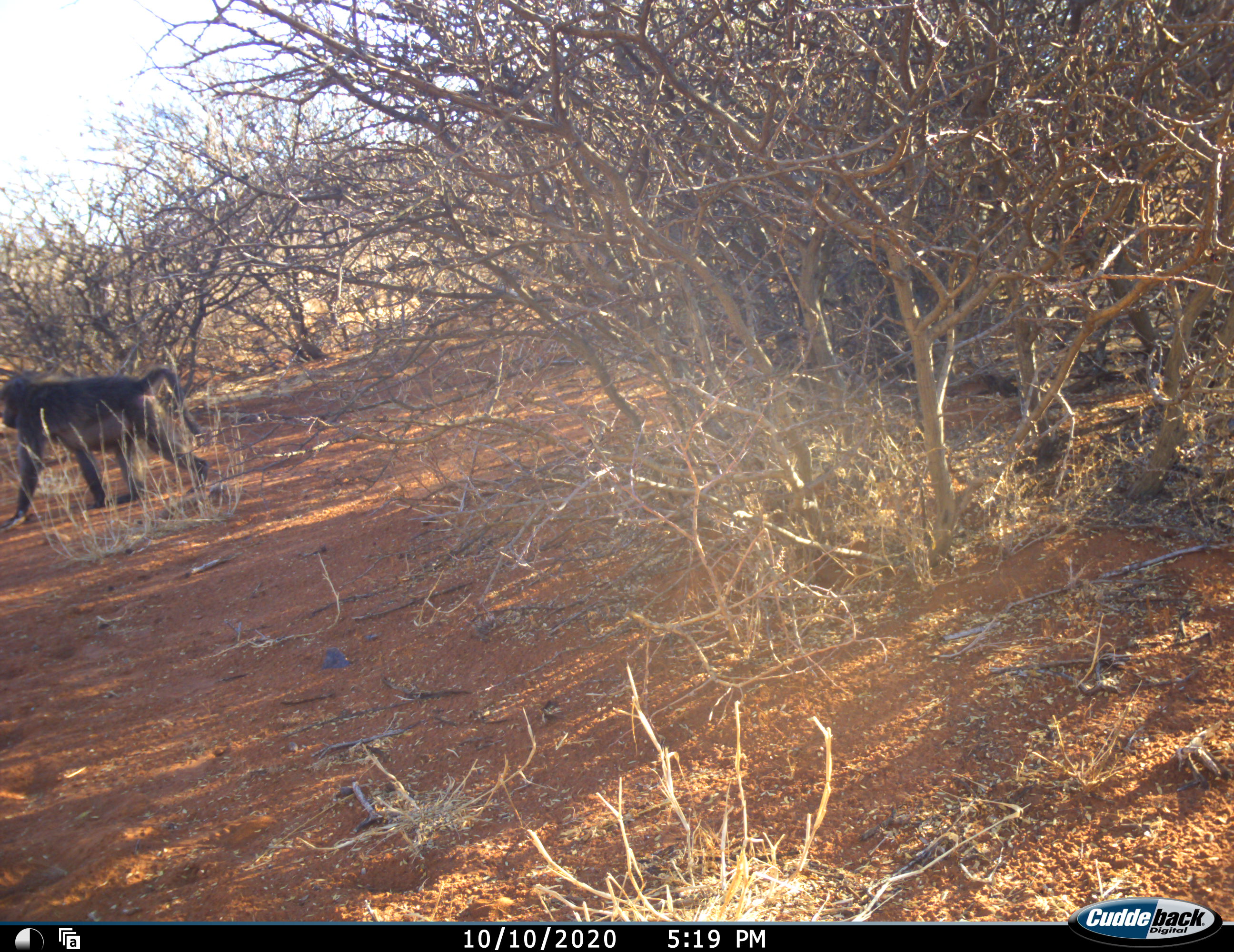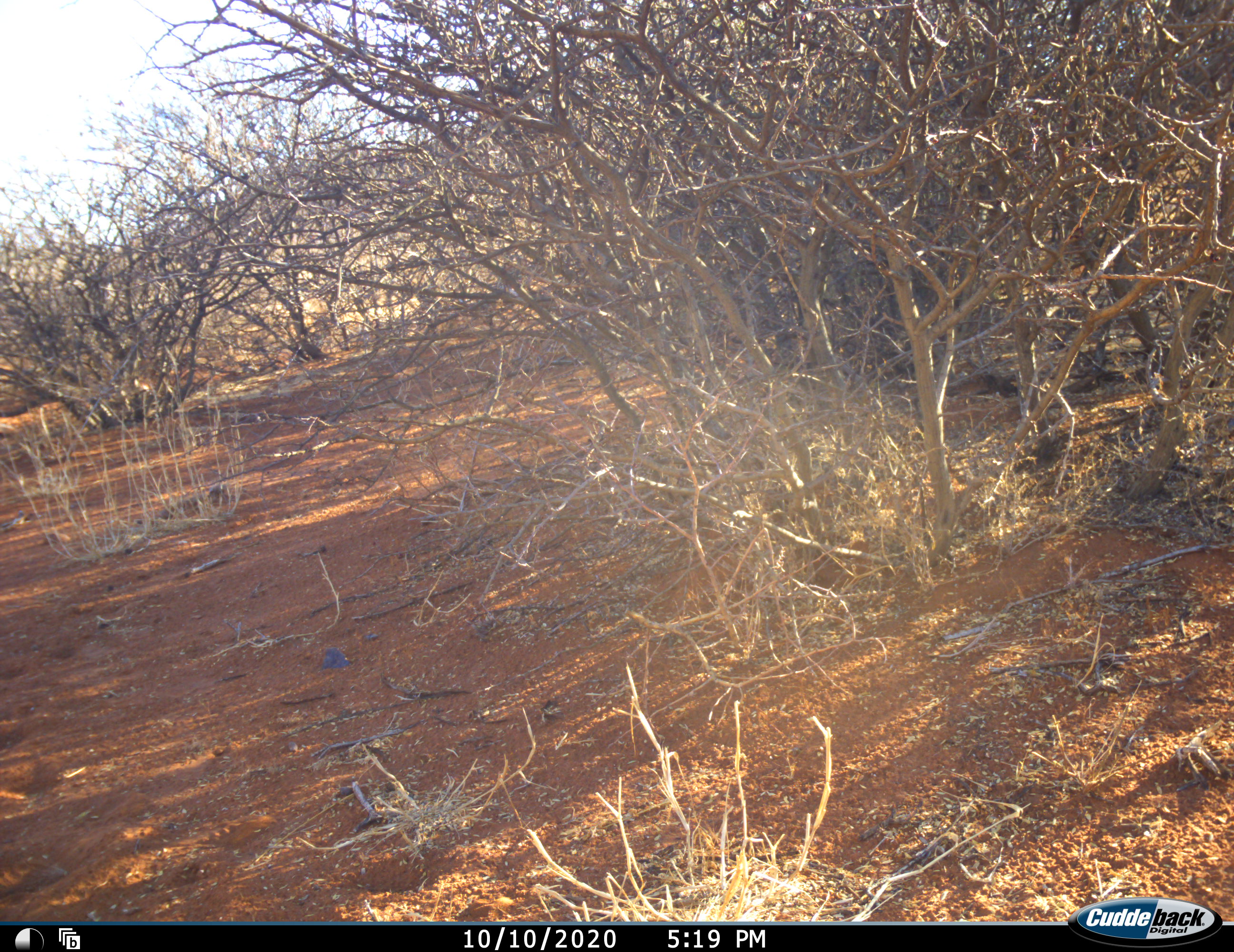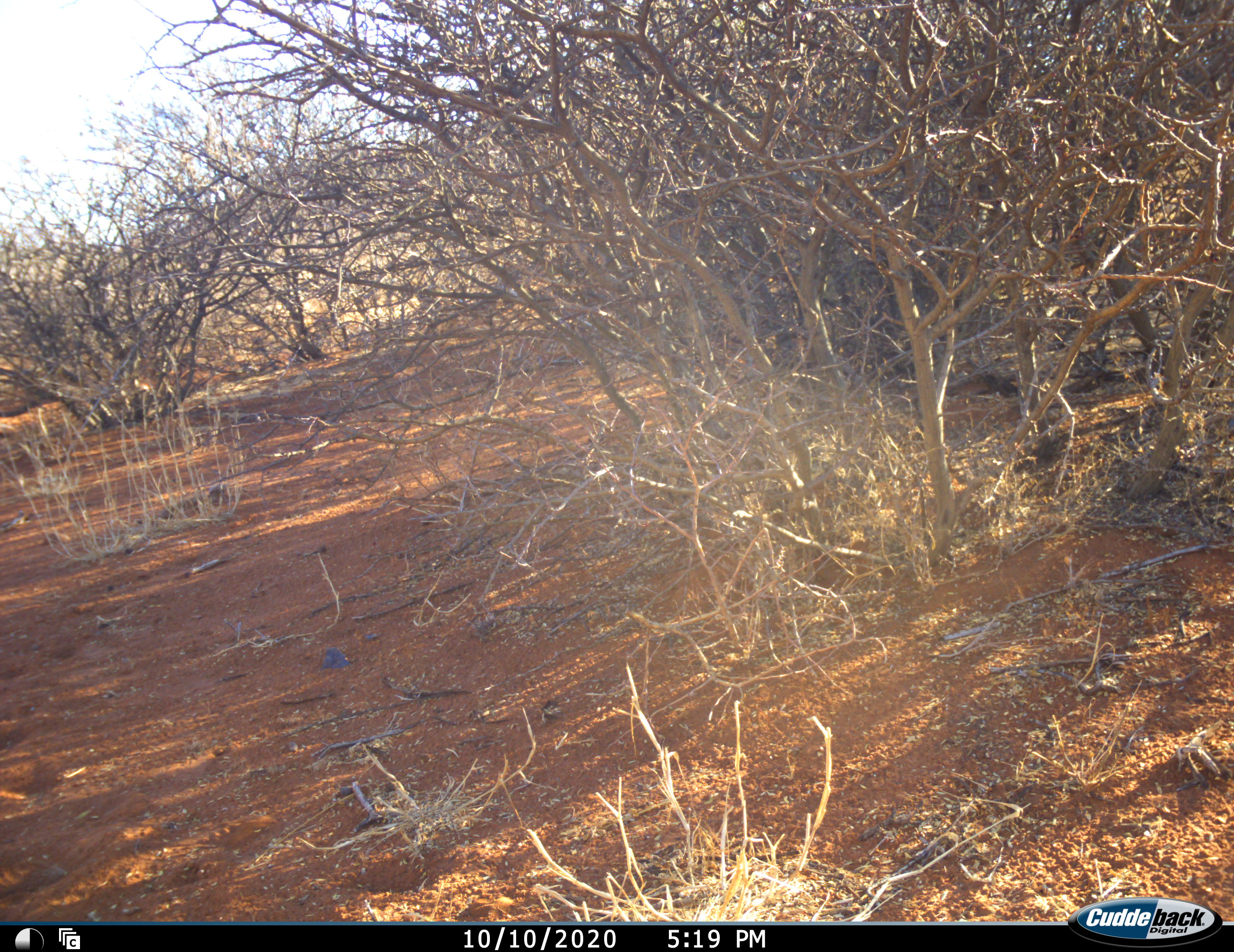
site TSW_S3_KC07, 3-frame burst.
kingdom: Animalia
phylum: Chordata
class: Mammalia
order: Primates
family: Cercopithecidae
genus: Papio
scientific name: Papio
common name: baboon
Baboon (Papio), count 1. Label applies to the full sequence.